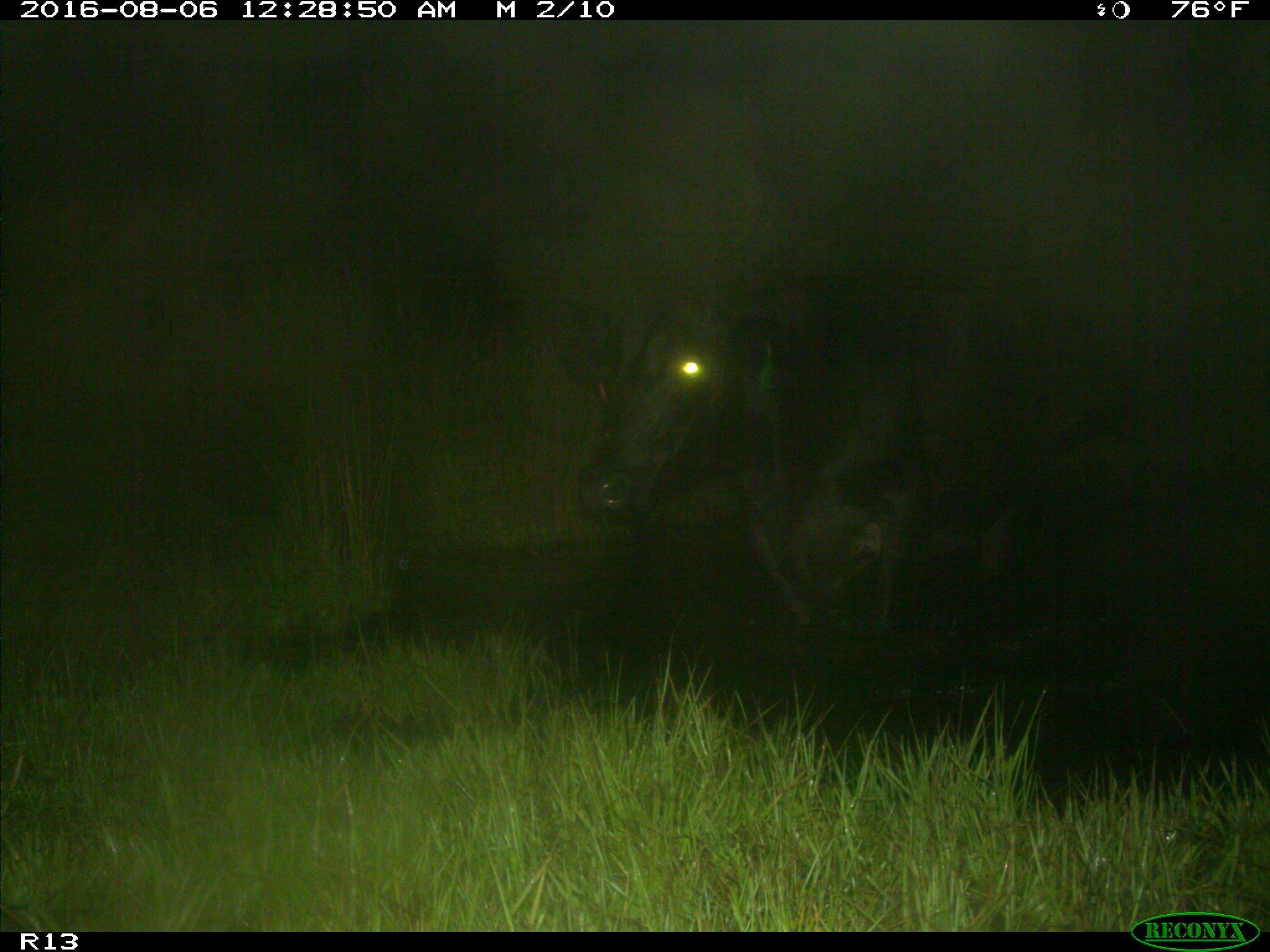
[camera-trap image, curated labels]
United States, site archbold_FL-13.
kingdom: Animalia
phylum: Chordata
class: Mammalia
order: Artiodactyla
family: Bovidae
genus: Bos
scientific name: Bos taurus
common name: domestic cow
Bos taurus (domestic cow).